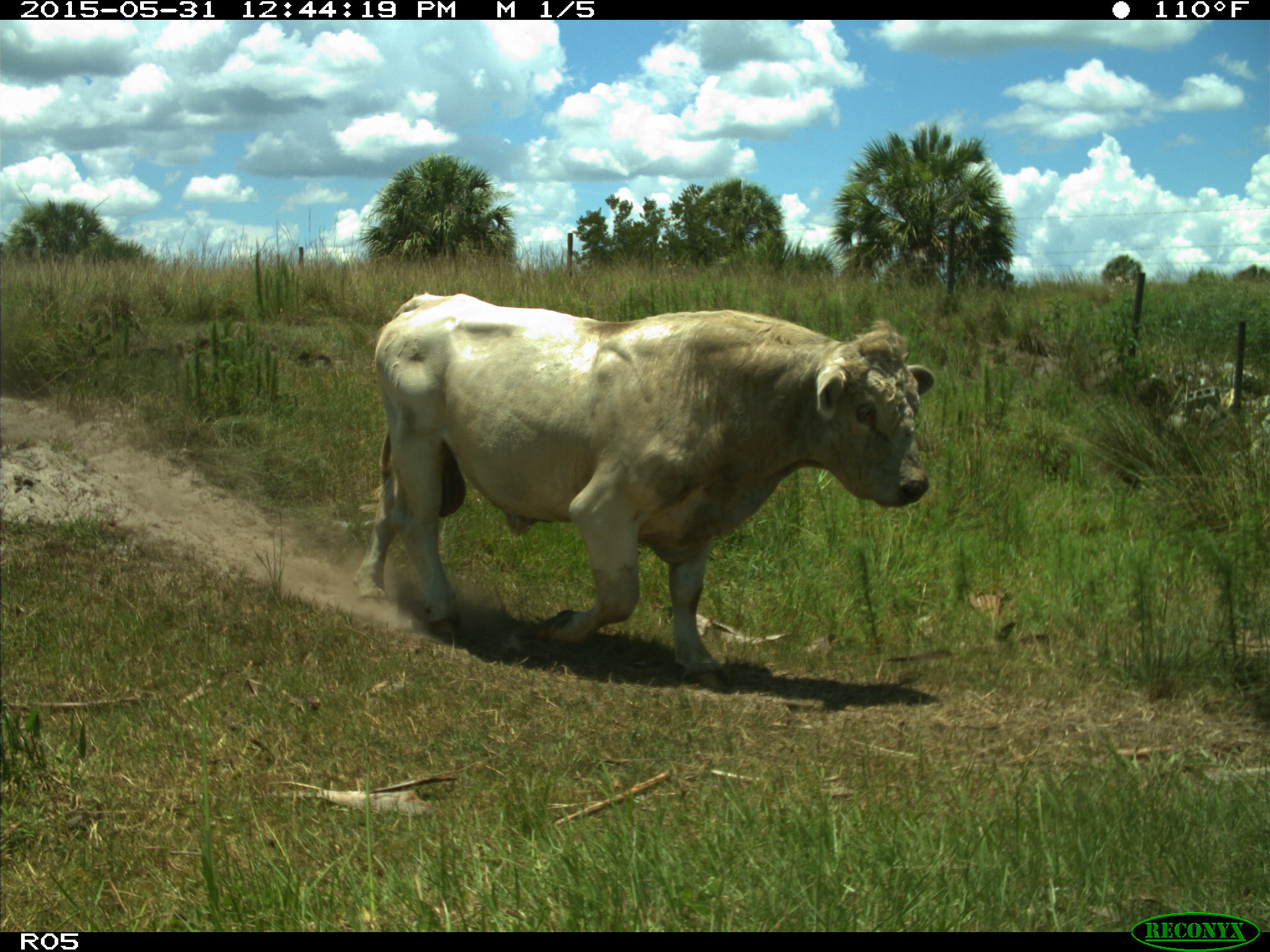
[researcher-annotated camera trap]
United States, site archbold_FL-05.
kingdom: Animalia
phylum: Chordata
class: Mammalia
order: Artiodactyla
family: Bovidae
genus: Bos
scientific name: Bos taurus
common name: domestic cow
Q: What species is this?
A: Bos taurus (domestic cow).